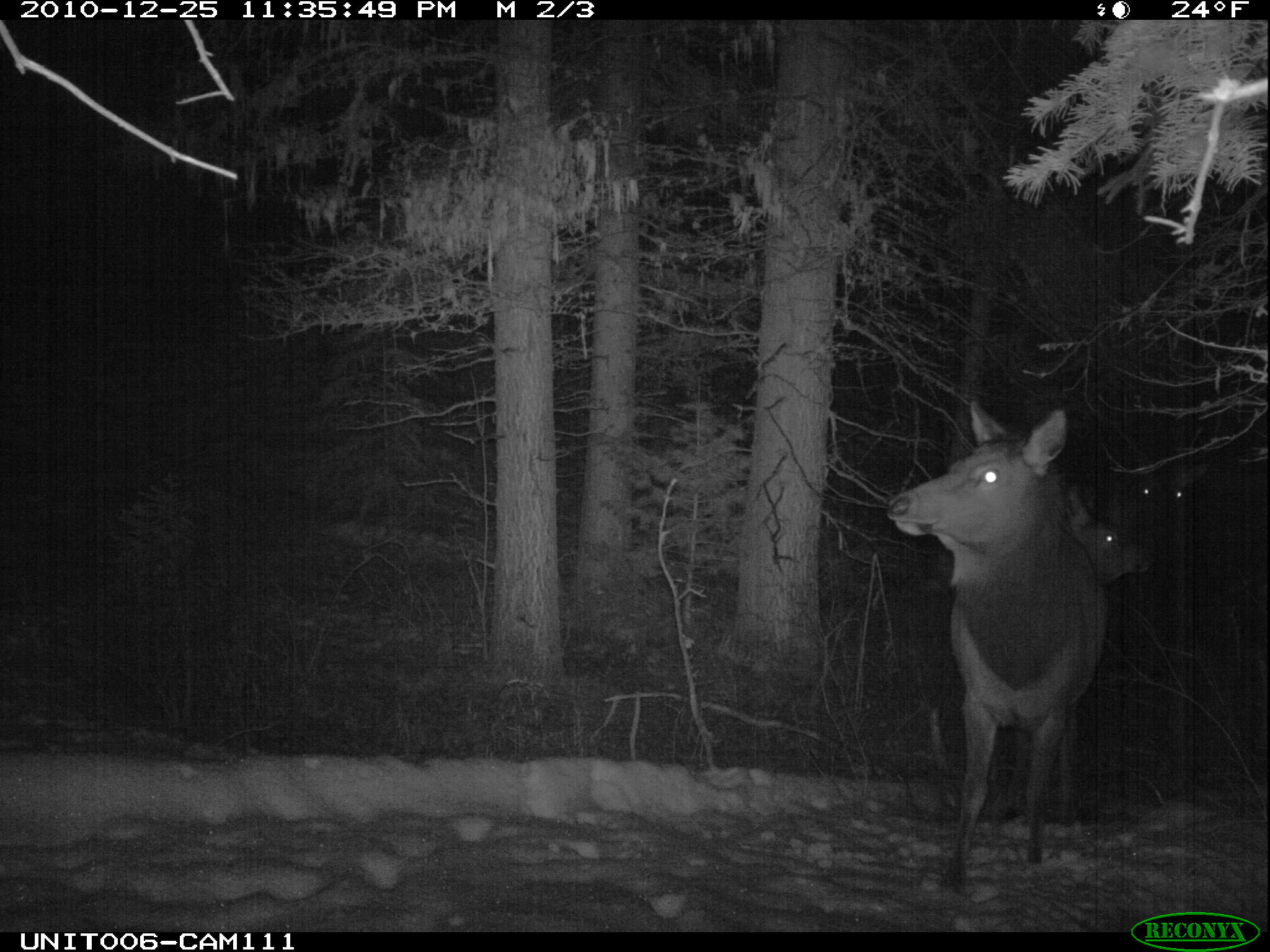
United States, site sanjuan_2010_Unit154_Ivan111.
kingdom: Animalia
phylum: Chordata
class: Mammalia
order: Artiodactyla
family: Cervidae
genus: Cervus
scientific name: Cervus elaphus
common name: red deer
Cervus elaphus (red deer).